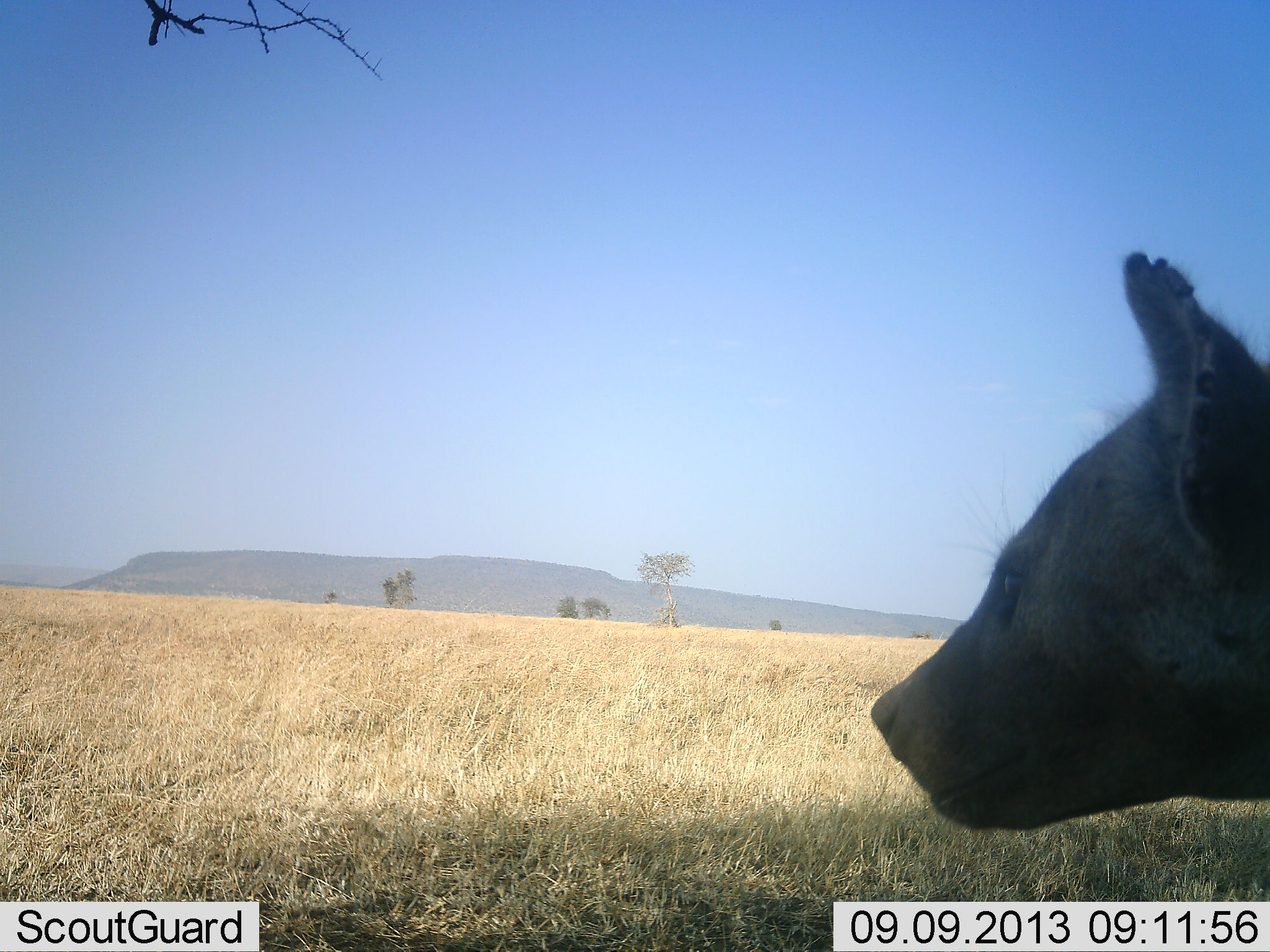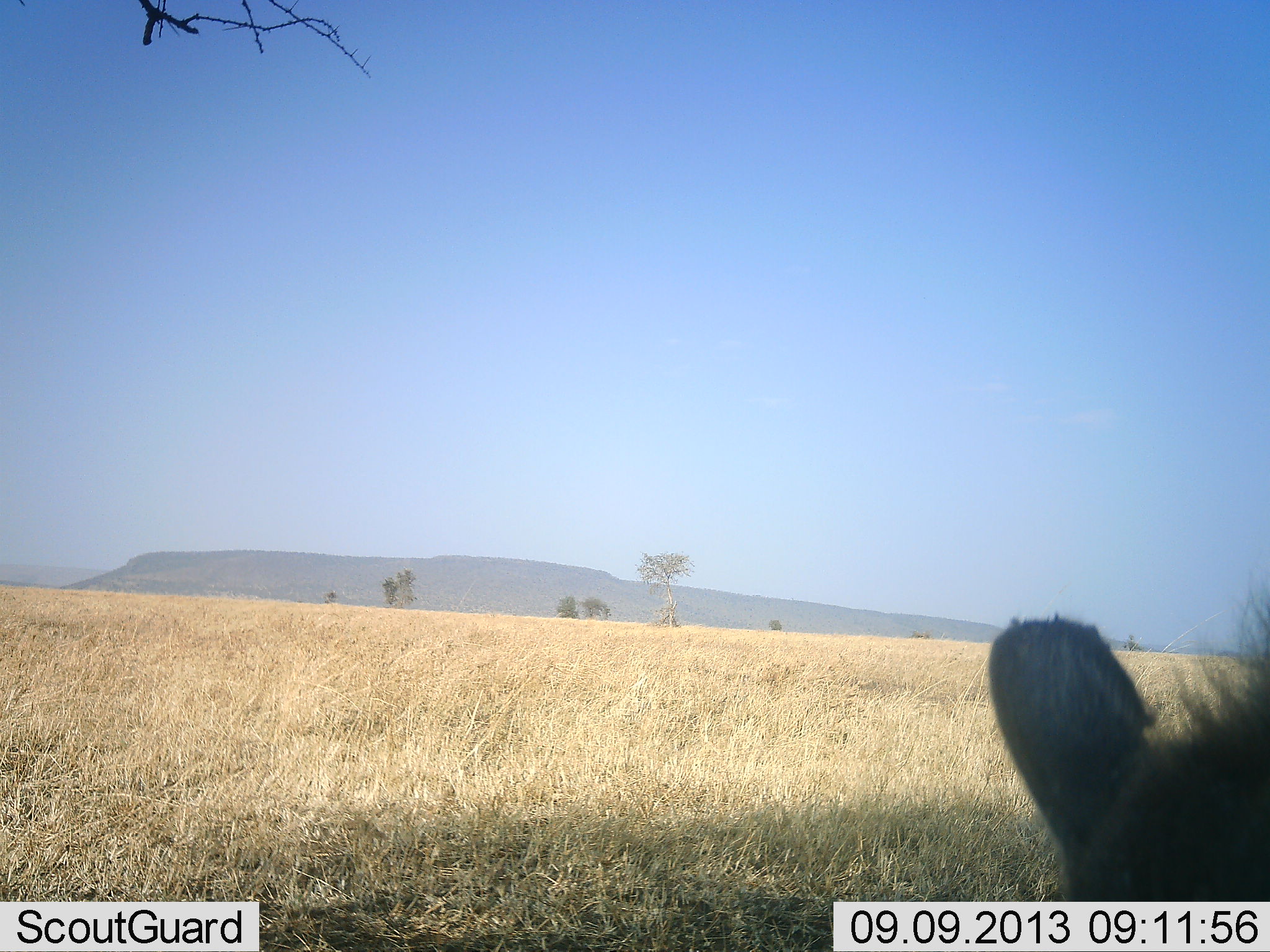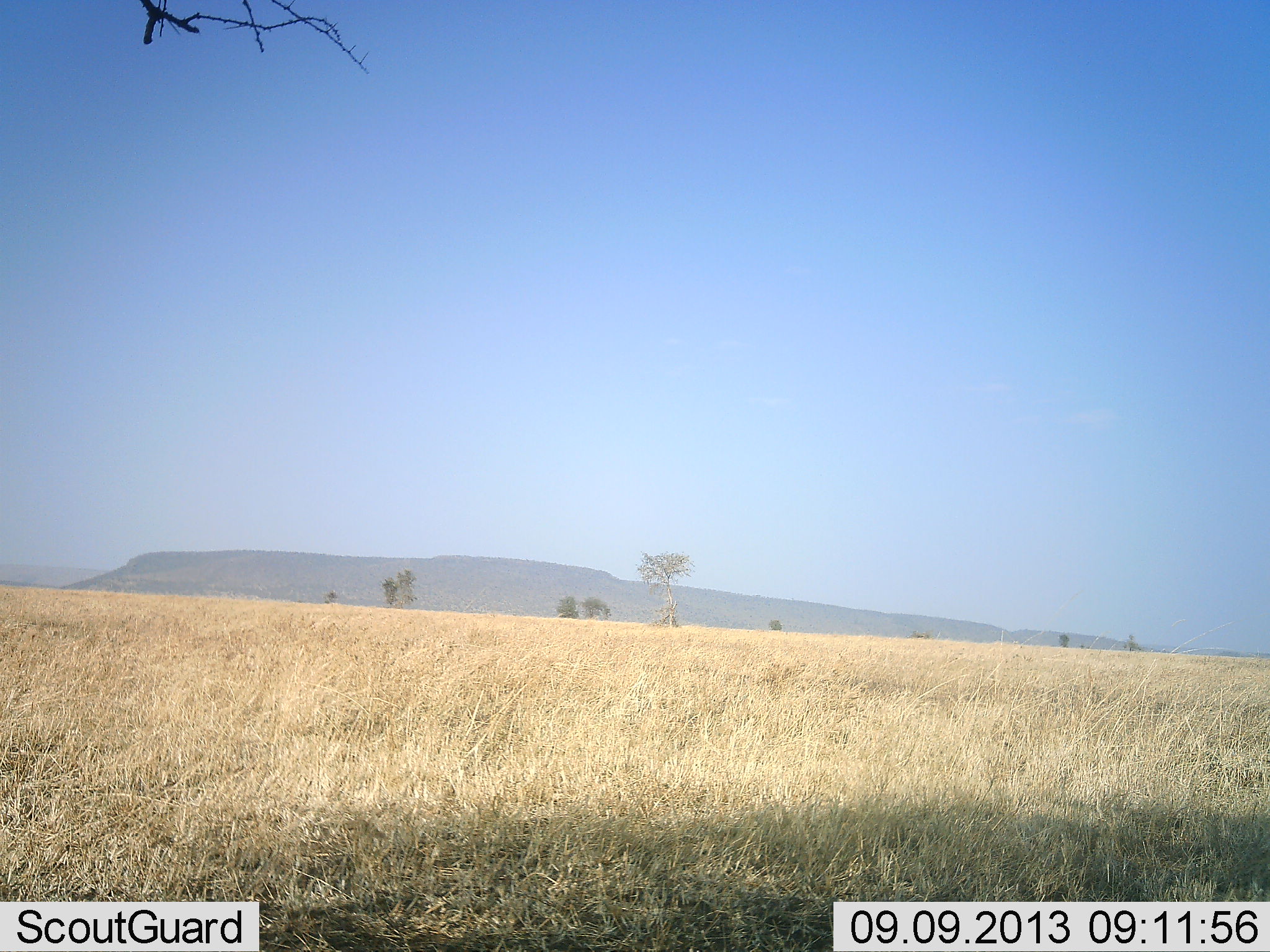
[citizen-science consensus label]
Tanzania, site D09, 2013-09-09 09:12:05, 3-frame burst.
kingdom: Animalia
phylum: Chordata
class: Mammalia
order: Carnivora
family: Hyaenidae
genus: Crocuta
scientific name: Crocuta crocuta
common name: spotted hyena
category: hyenaspotted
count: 1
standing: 60%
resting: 0%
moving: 40%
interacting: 0%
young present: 0%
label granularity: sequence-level